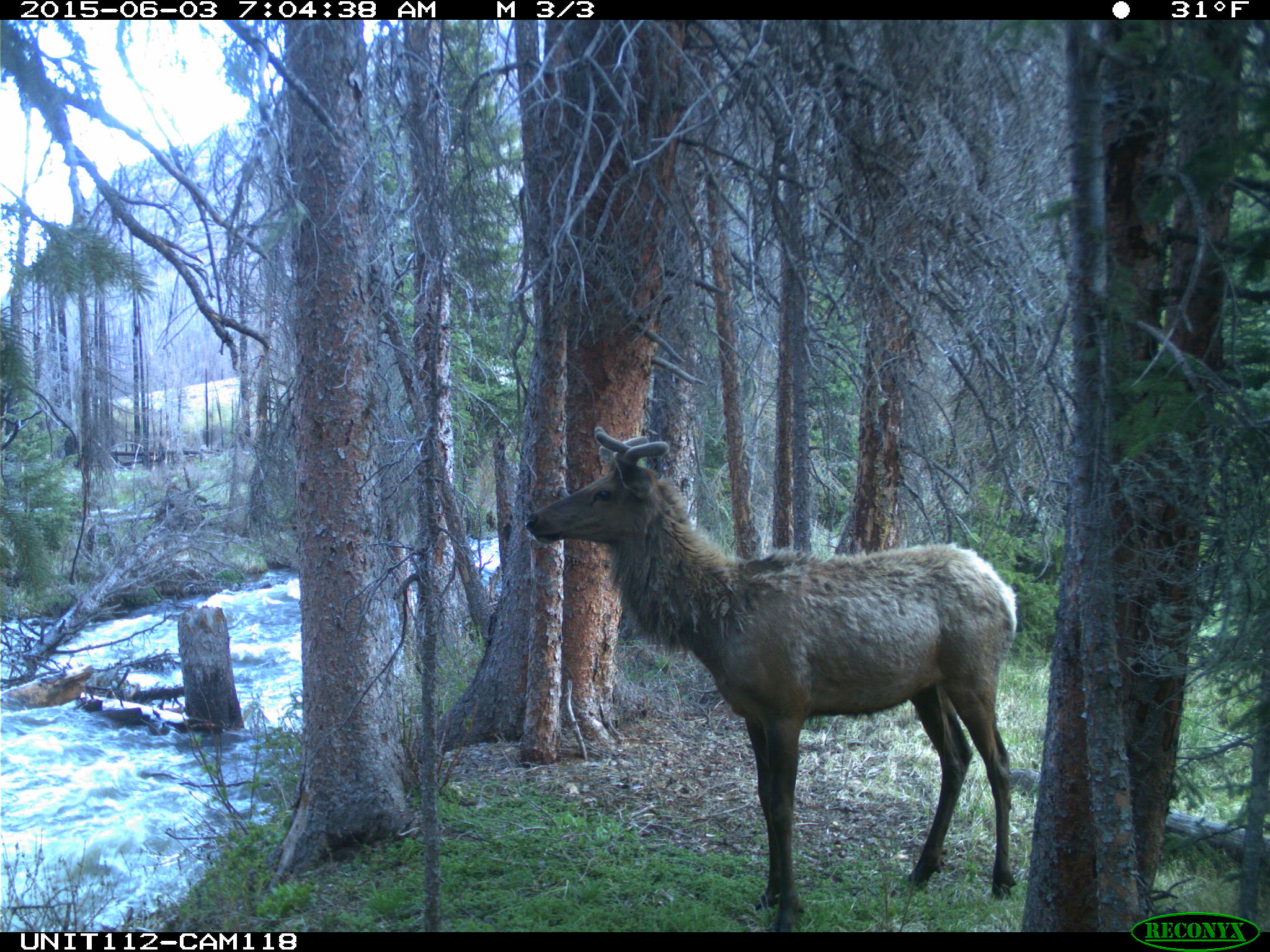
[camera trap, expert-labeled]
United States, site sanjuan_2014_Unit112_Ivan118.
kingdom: Animalia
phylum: Chordata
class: Mammalia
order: Artiodactyla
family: Cervidae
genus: Cervus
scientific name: Cervus elaphus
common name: red deer